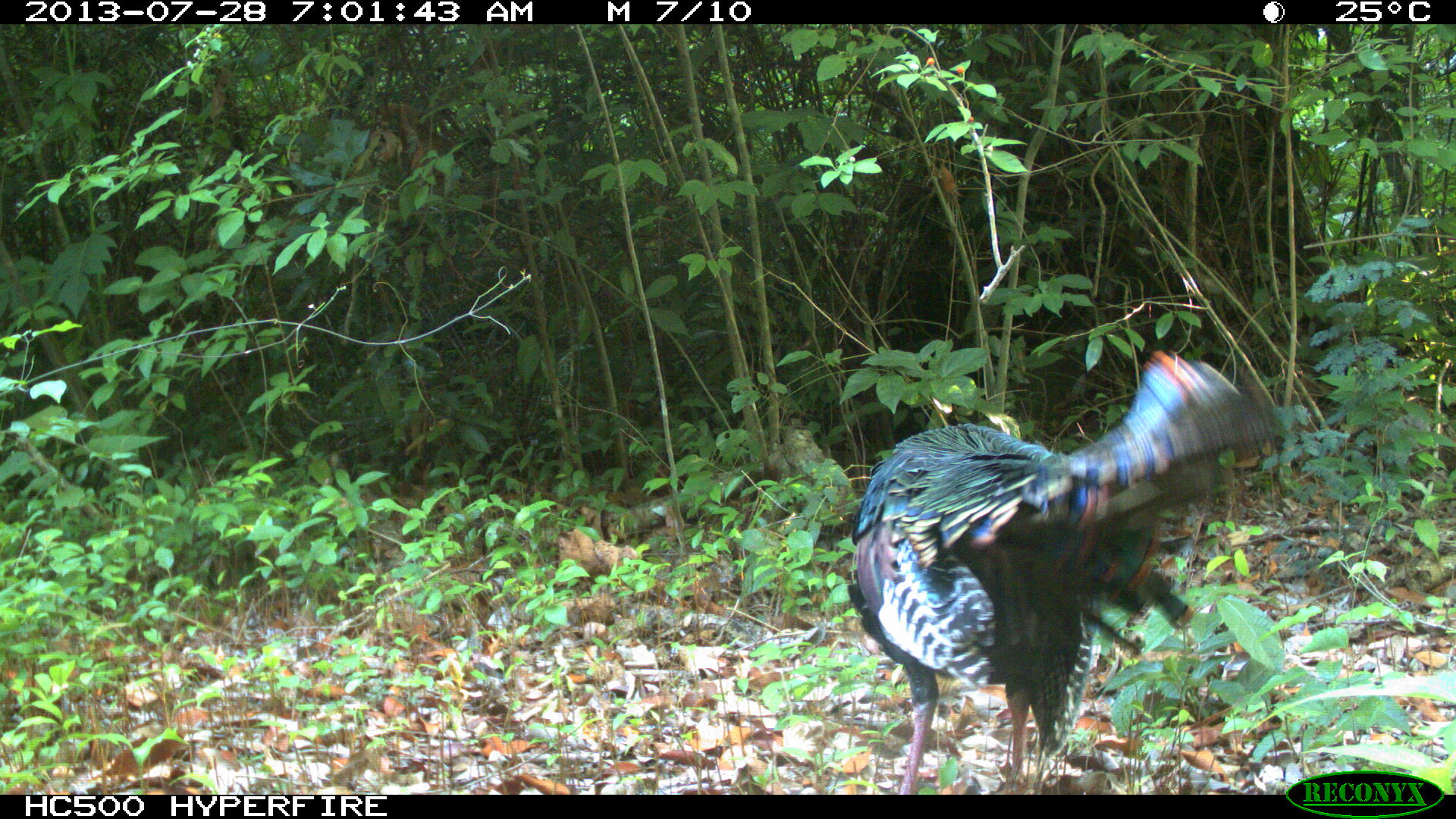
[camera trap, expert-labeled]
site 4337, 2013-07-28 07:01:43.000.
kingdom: Animalia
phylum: Chordata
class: Aves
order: Galliformes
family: Phasianidae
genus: Meleagris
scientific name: Meleagris ocellata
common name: ocellated turkey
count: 1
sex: male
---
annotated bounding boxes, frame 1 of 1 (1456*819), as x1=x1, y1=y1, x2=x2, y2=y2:
meleagris ocellata: x1=844, y1=348, x2=1279, y2=794